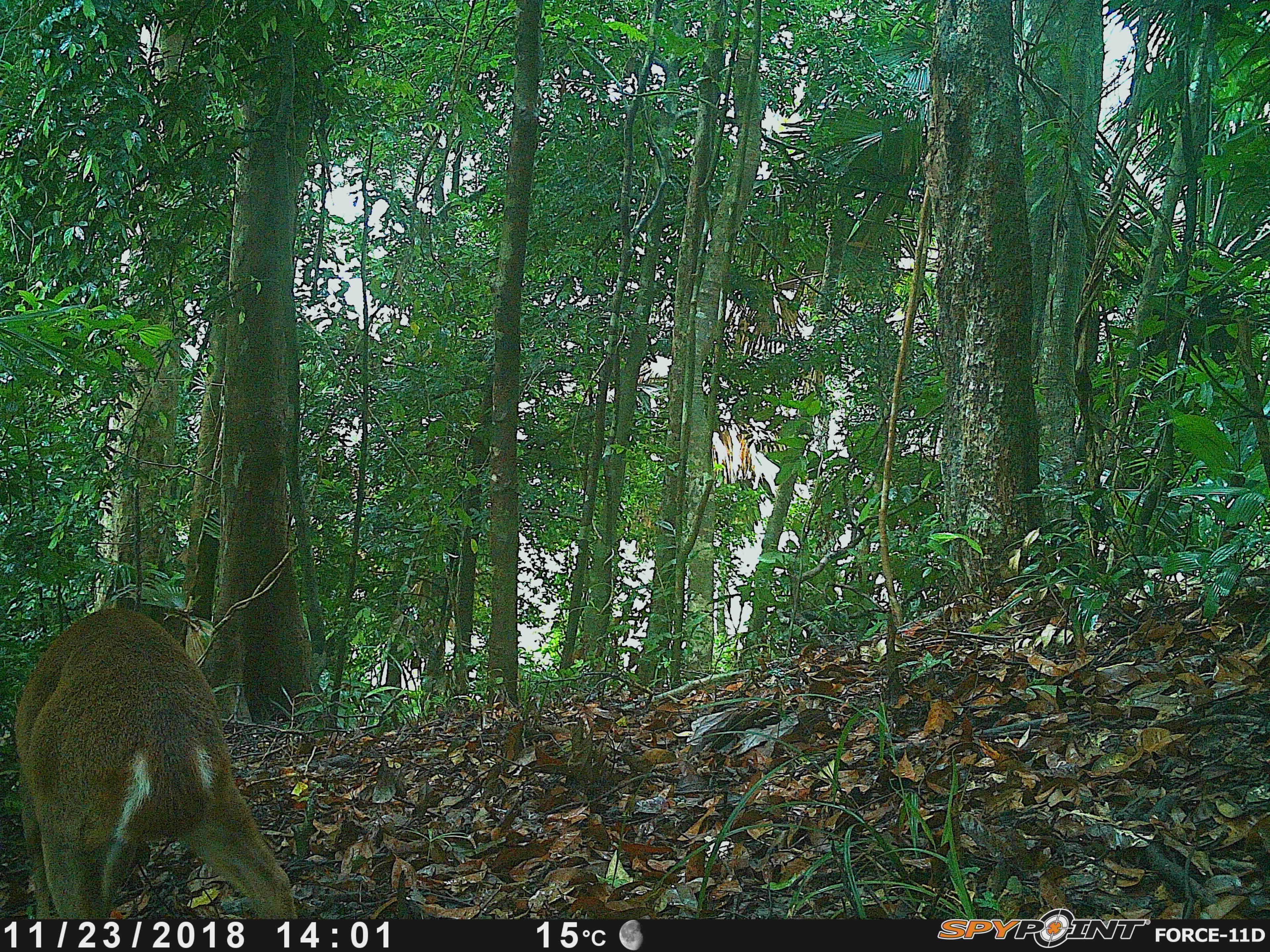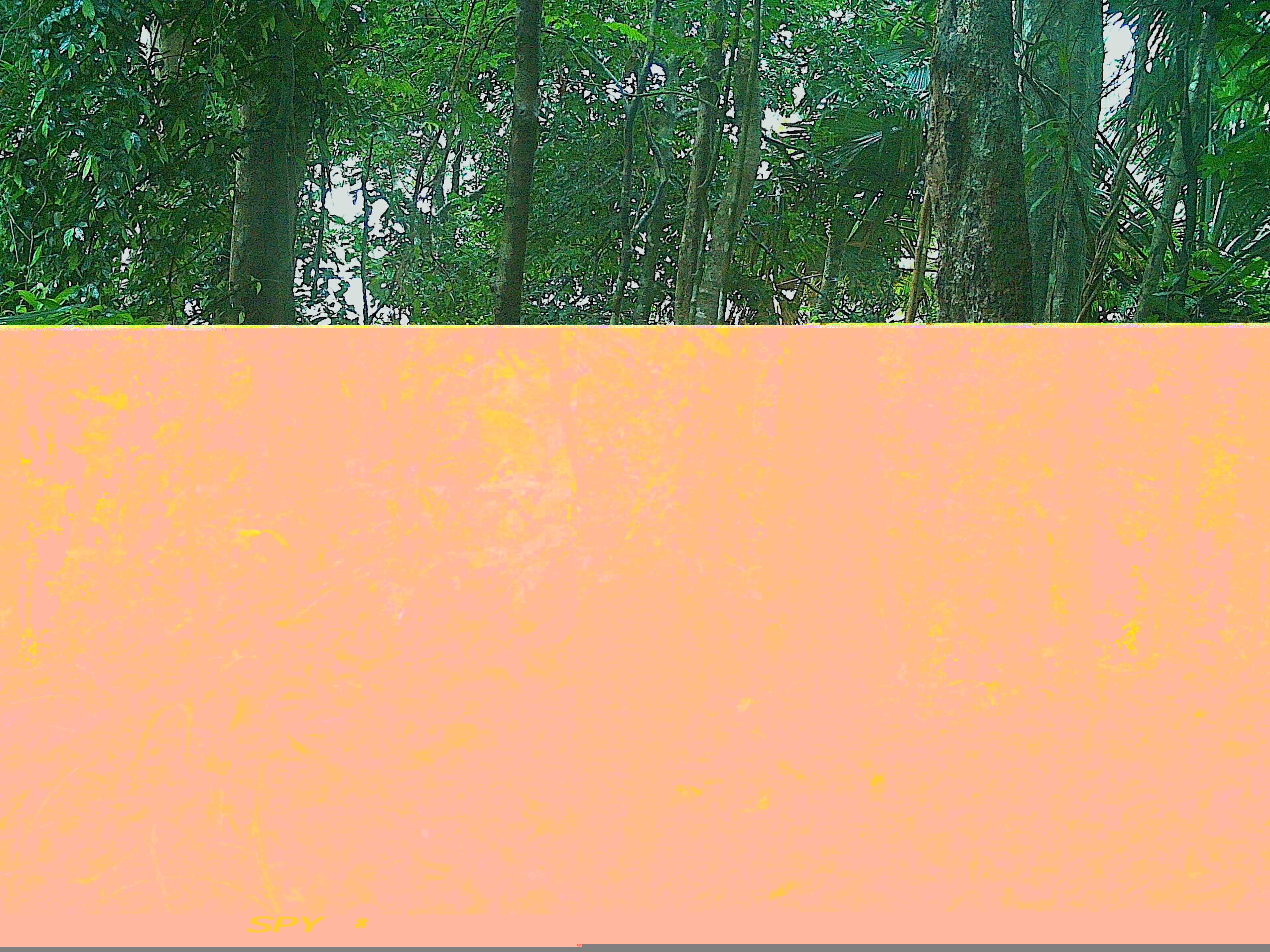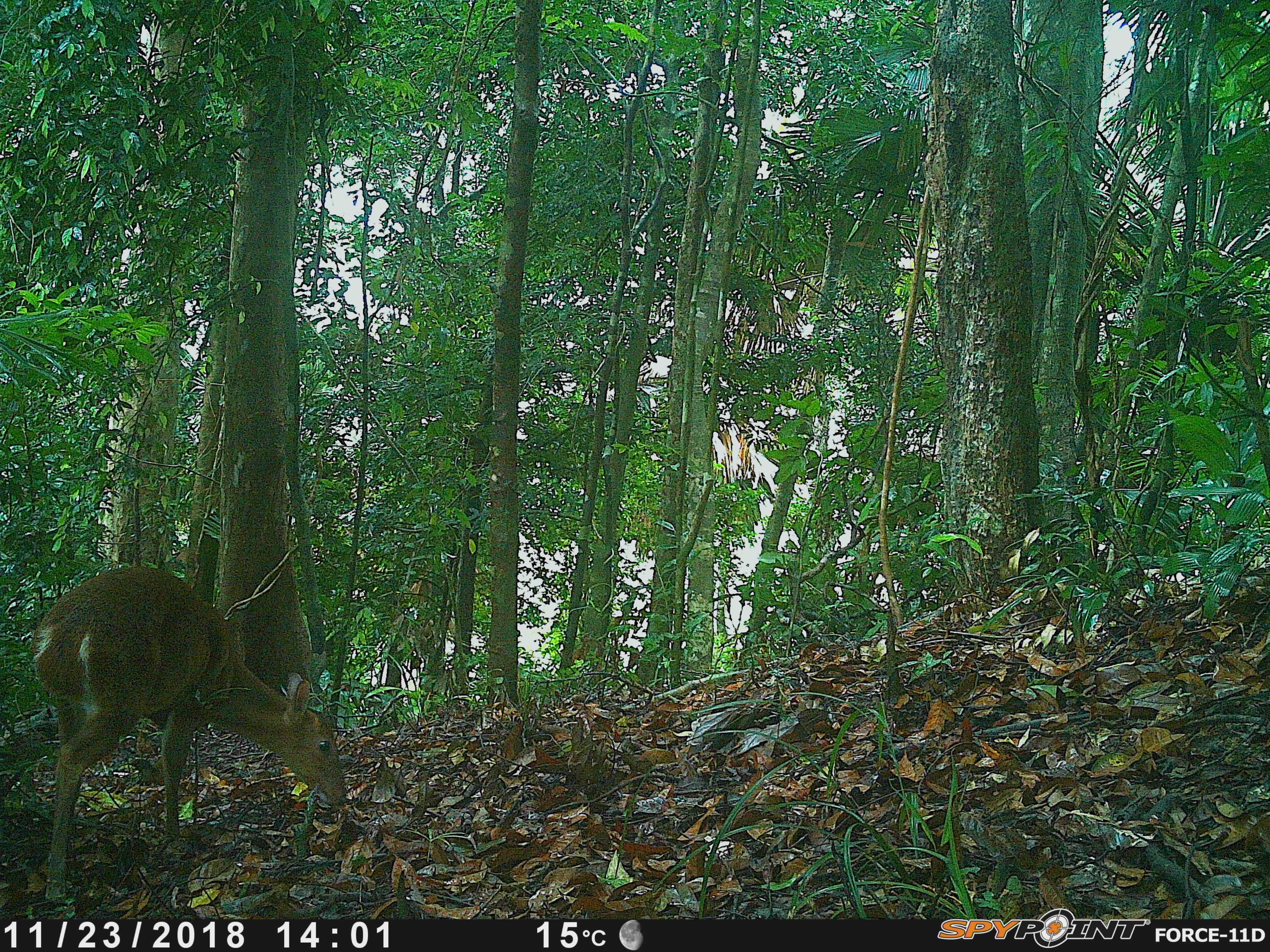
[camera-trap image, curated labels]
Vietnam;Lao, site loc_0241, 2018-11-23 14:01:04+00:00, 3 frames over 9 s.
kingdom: Animalia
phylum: Chordata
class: Mammalia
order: Artiodactyla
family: Cervidae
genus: Muntiacus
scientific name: Muntiacus vuquangensis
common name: large-antlered muntjac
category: large antlered muntjac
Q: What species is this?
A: Large antlered muntjac (large-antlered muntjac) (Muntiacus vuquangensis).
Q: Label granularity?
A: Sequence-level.